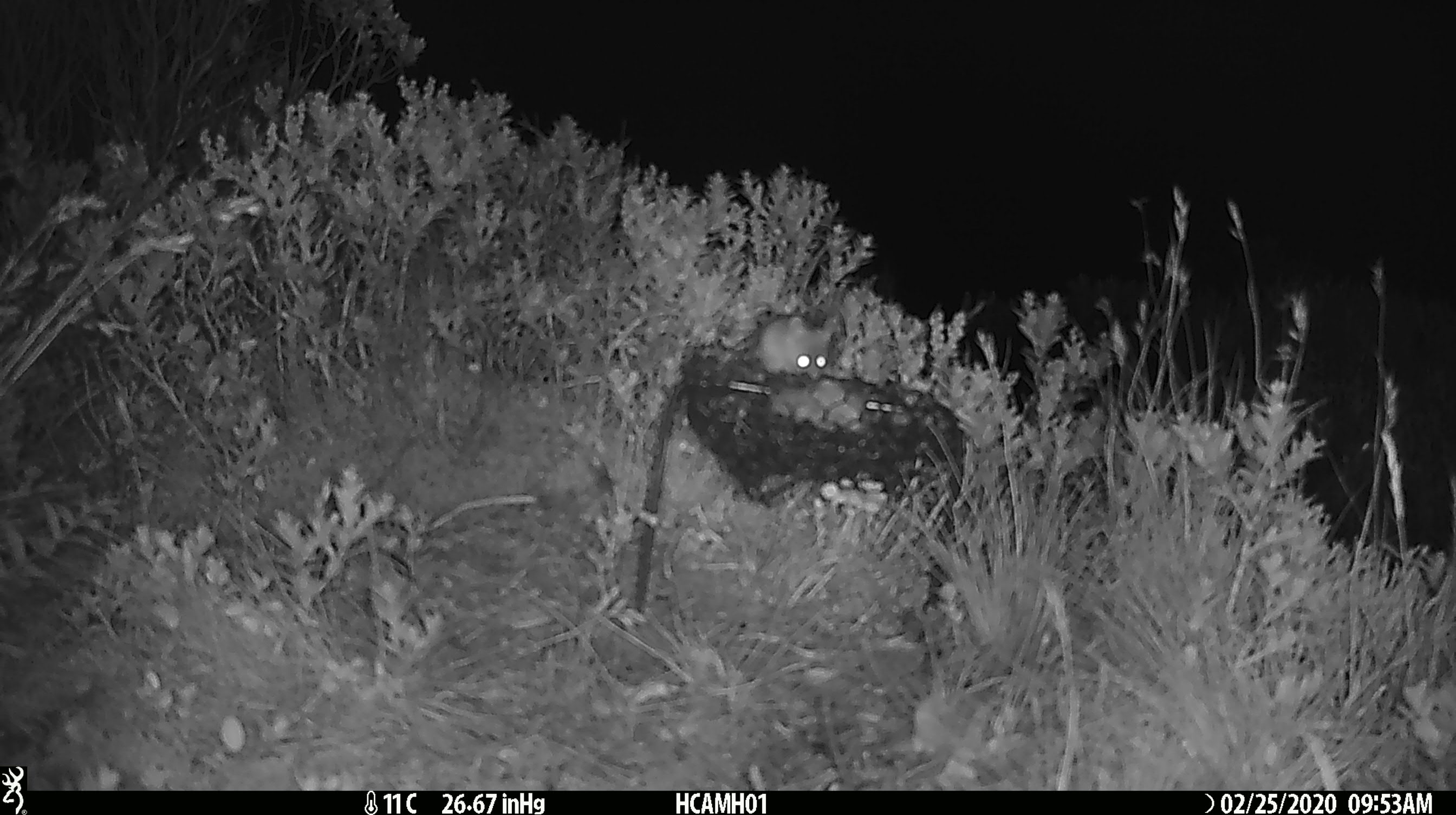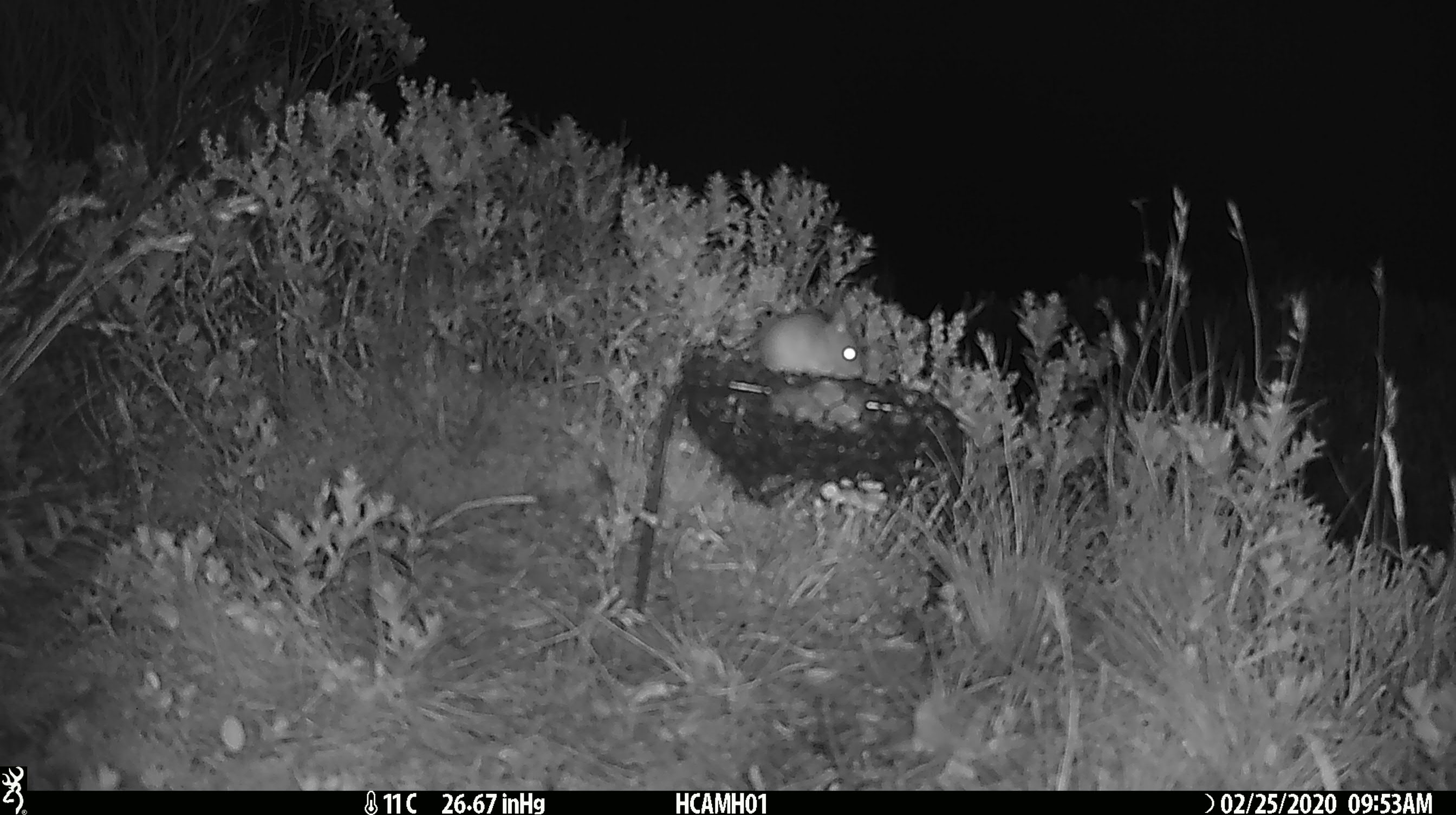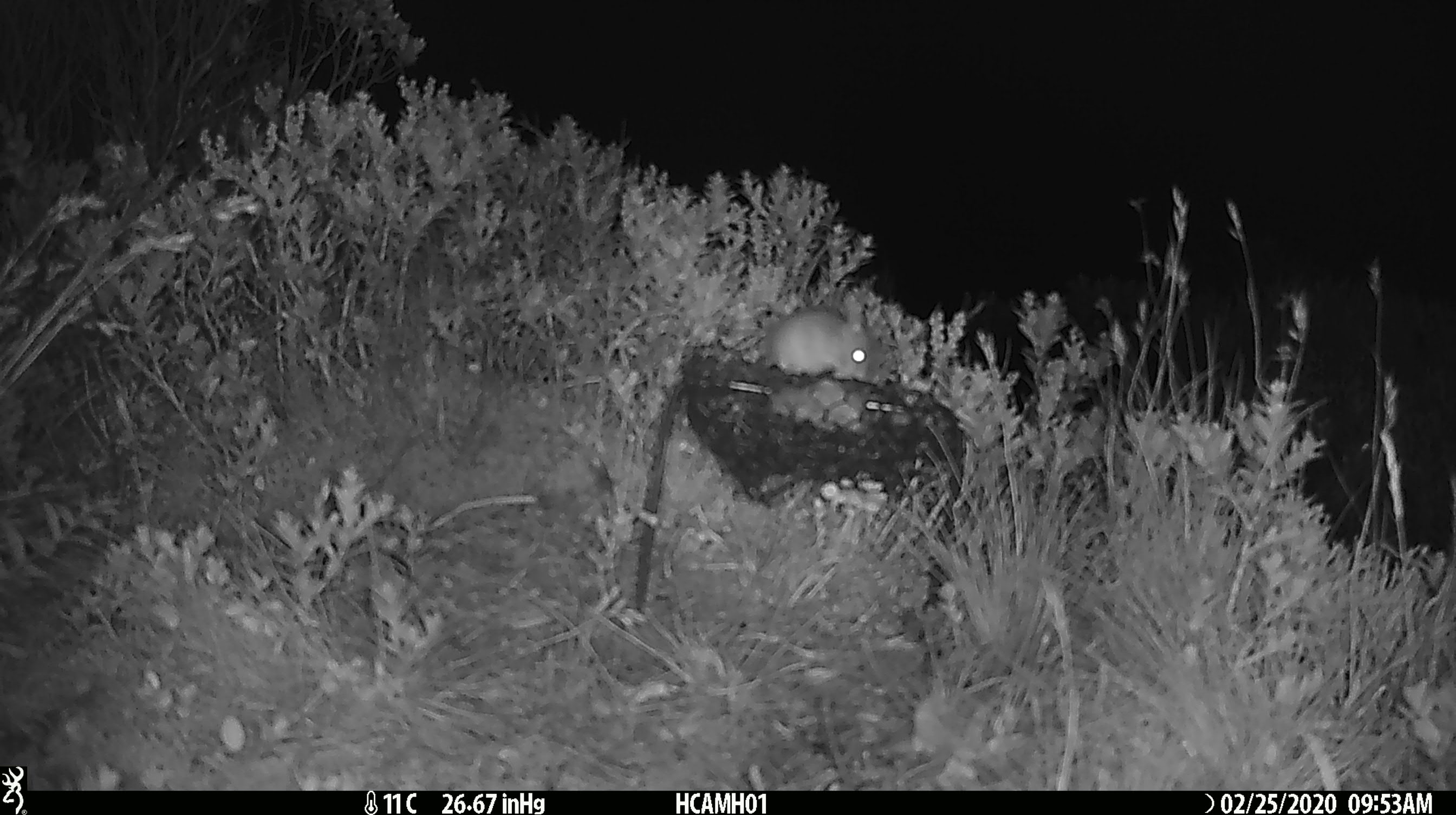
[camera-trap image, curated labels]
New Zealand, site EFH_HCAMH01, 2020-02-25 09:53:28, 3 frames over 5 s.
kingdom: Animalia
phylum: Chordata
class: Mammalia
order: Rodentia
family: Muridae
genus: Mus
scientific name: Mus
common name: mouse